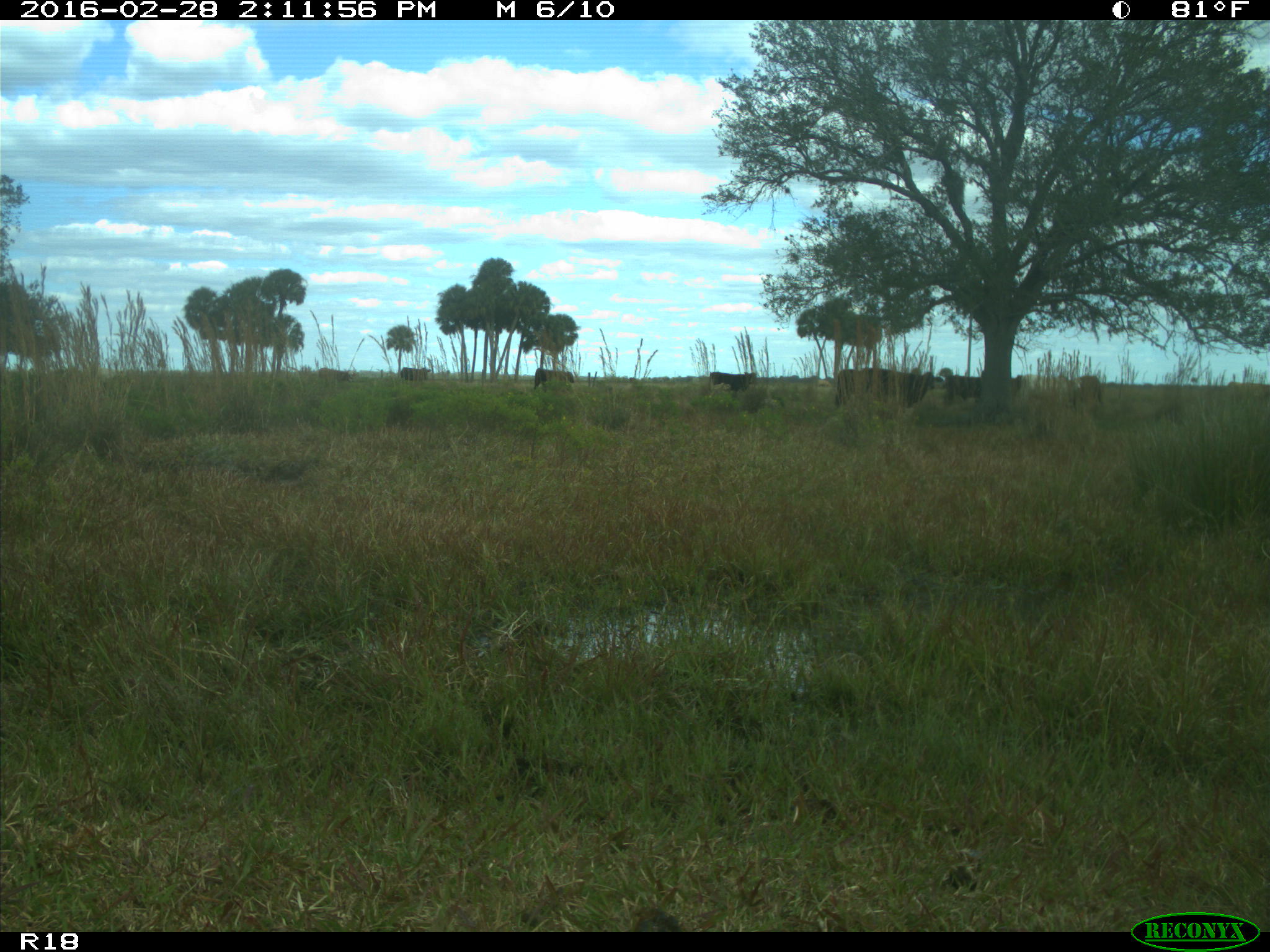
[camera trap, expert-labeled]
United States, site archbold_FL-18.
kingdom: Animalia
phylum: Chordata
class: Mammalia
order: Artiodactyla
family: Bovidae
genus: Bos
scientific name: Bos taurus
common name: domestic cow